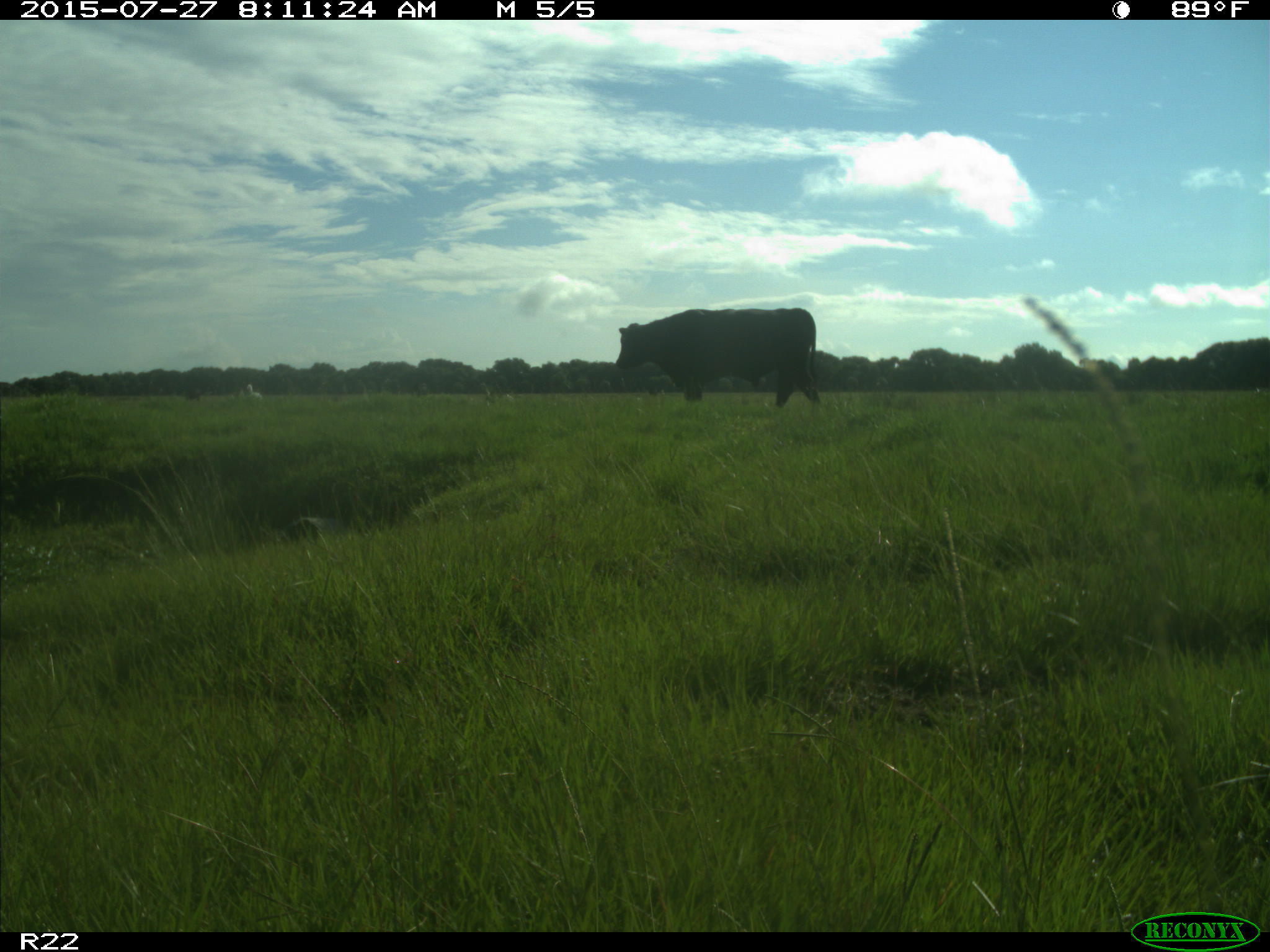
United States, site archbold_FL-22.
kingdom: Animalia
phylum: Chordata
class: Mammalia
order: Artiodactyla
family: Bovidae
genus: Bos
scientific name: Bos taurus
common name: domestic cow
Bos taurus (domestic cow).